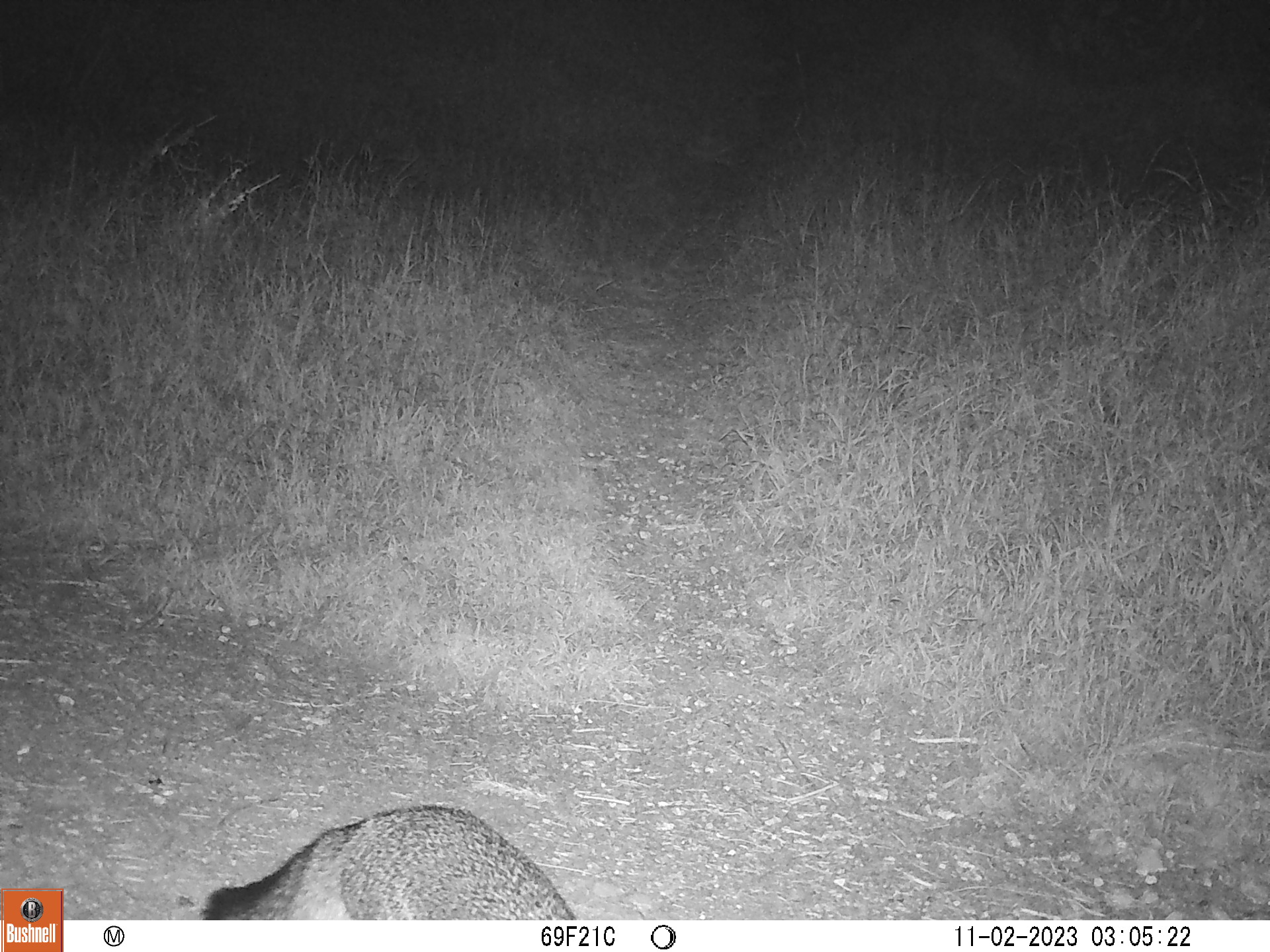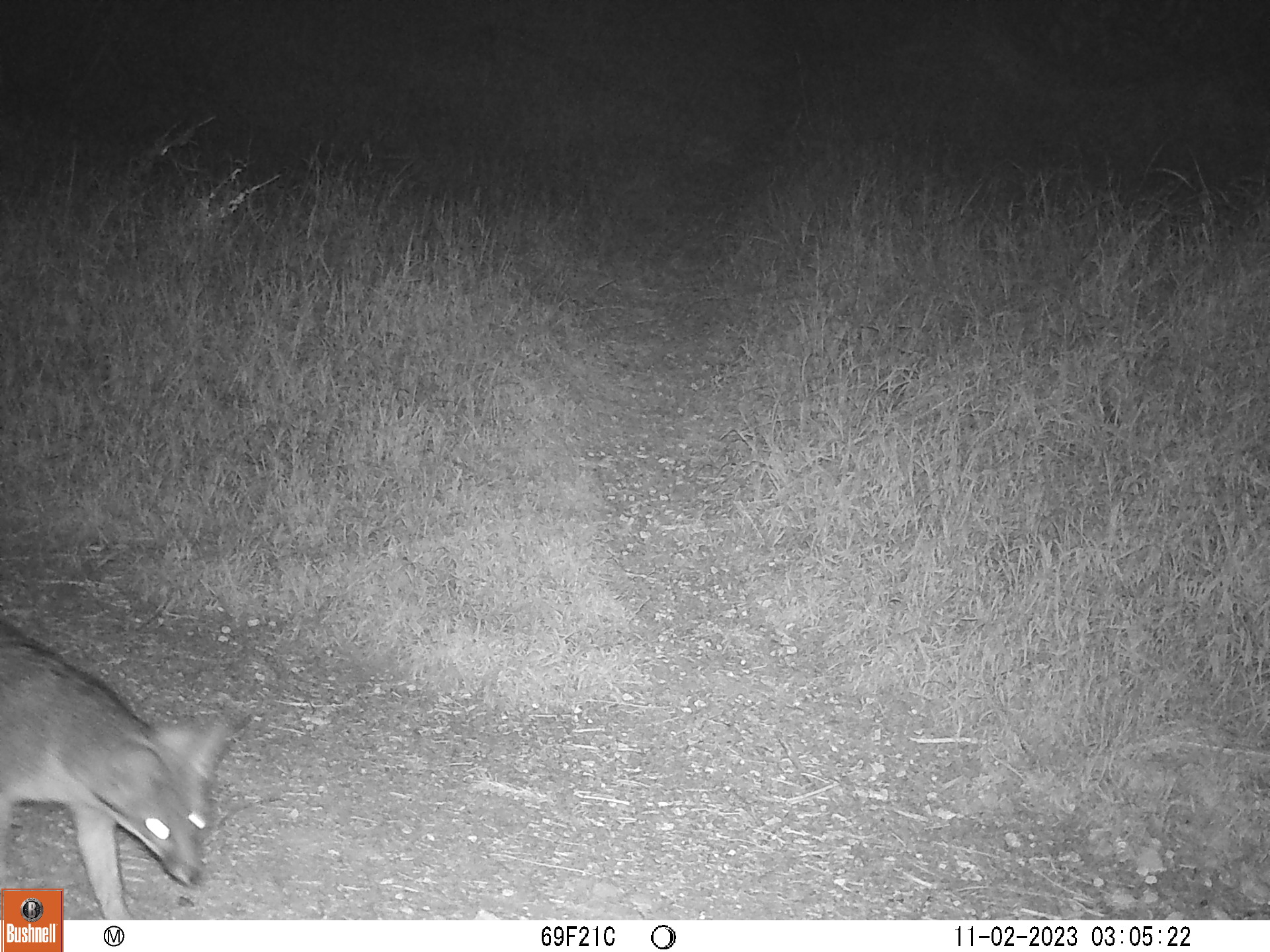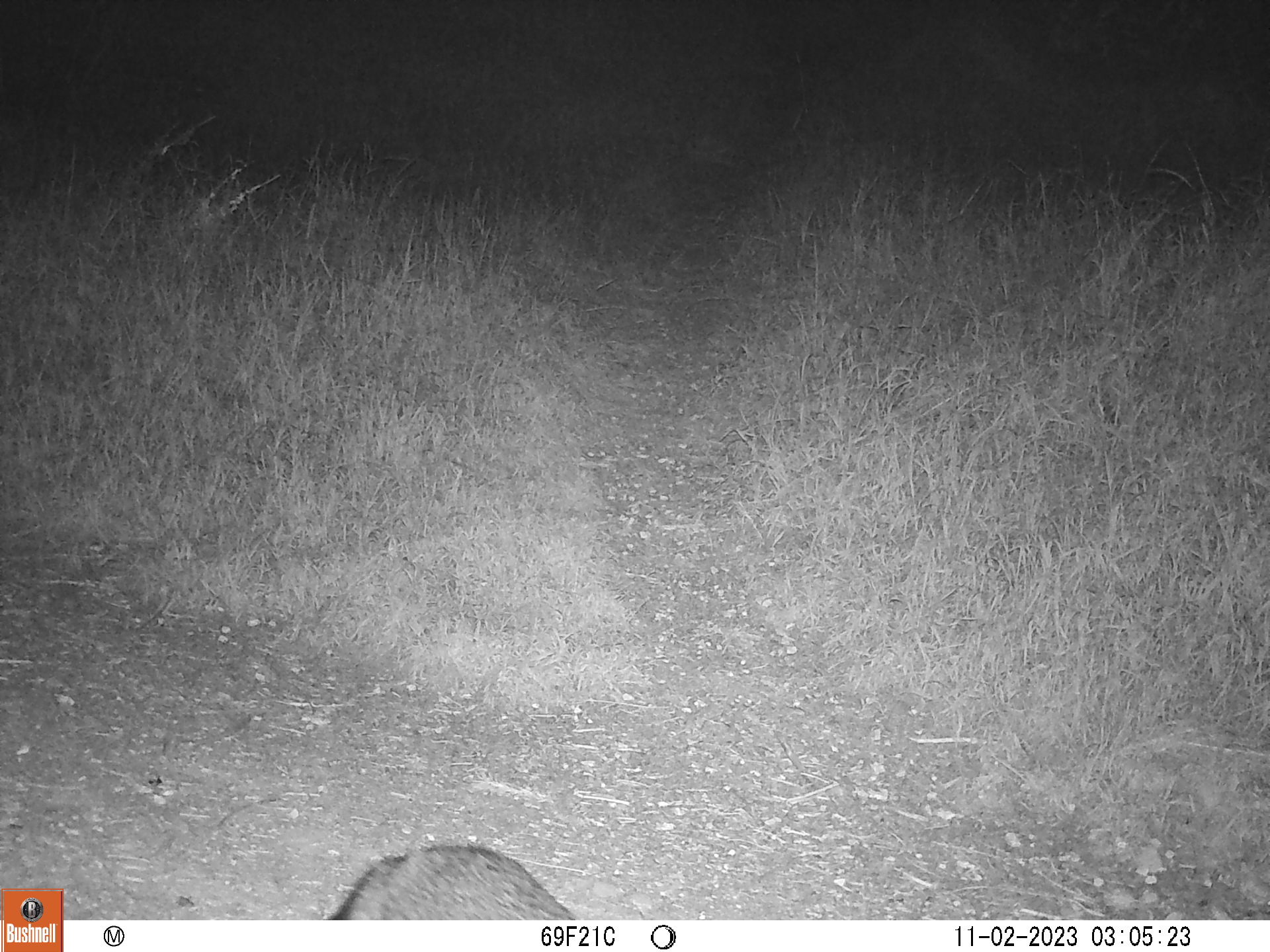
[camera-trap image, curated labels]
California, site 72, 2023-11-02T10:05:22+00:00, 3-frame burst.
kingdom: Animalia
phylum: Chordata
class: Mammalia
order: Carnivora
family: Canidae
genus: Urocyon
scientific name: Urocyon cinereoargenteus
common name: gray fox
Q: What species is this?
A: Gray fox (Urocyon cinereoargenteus).